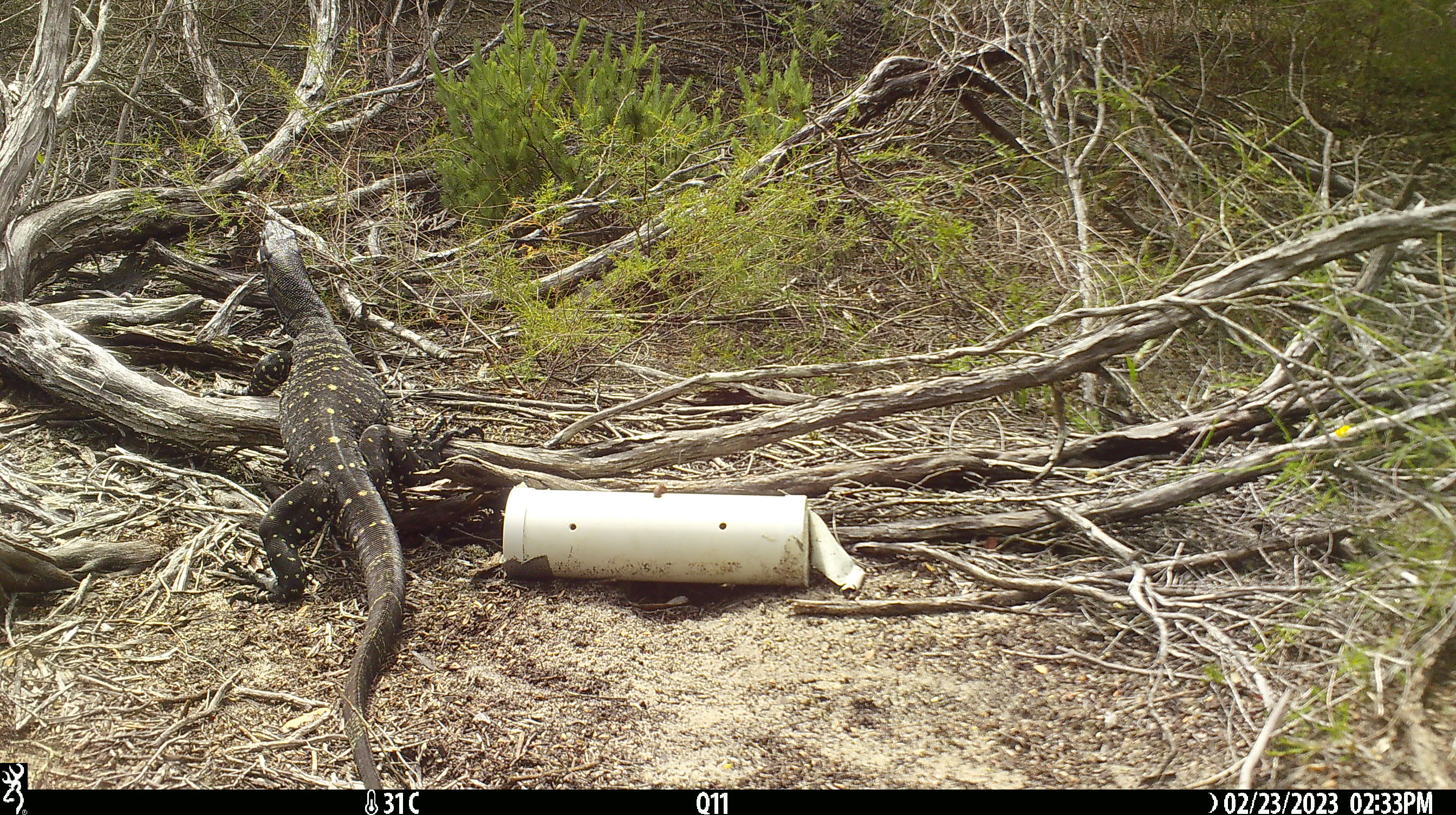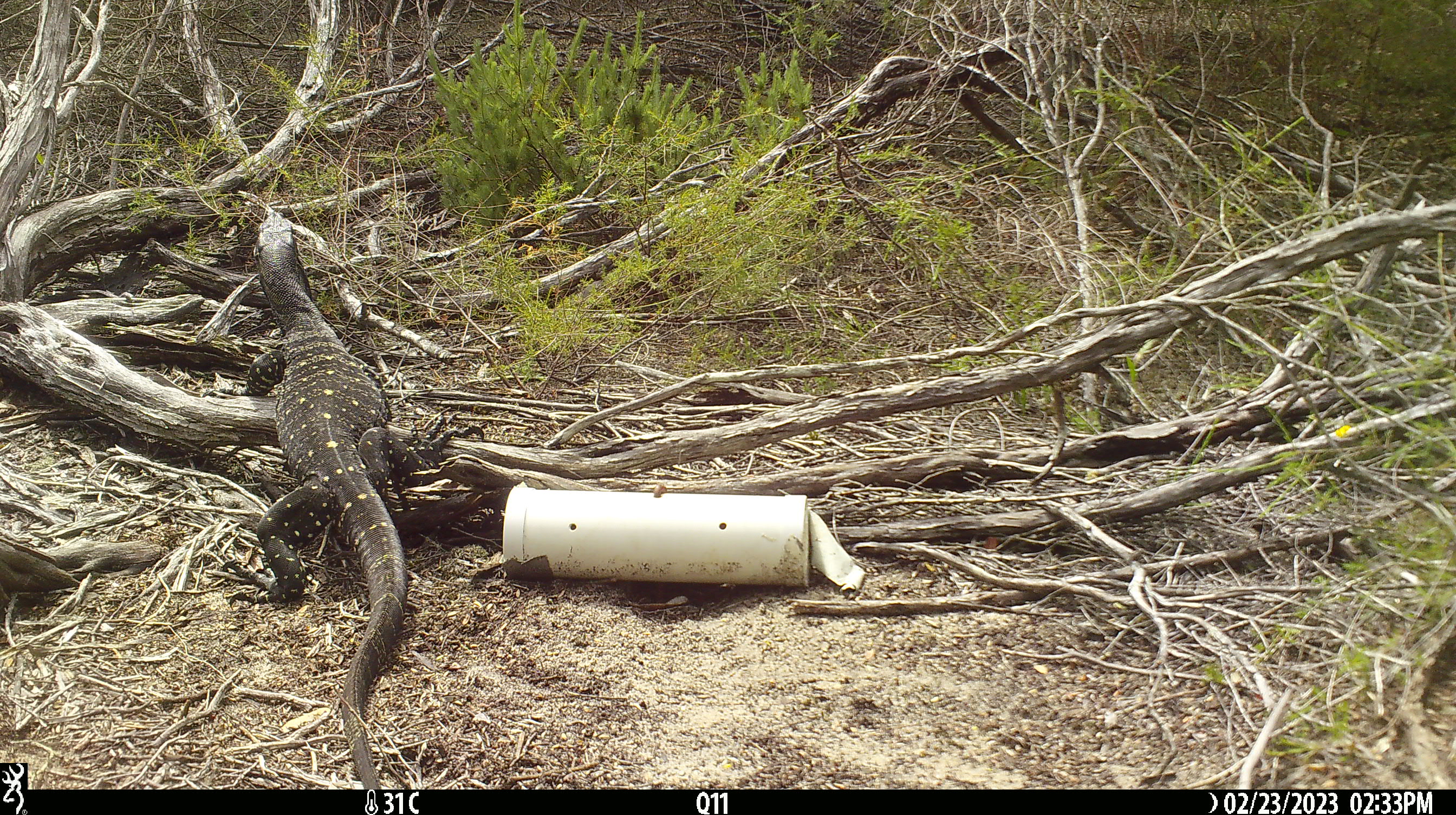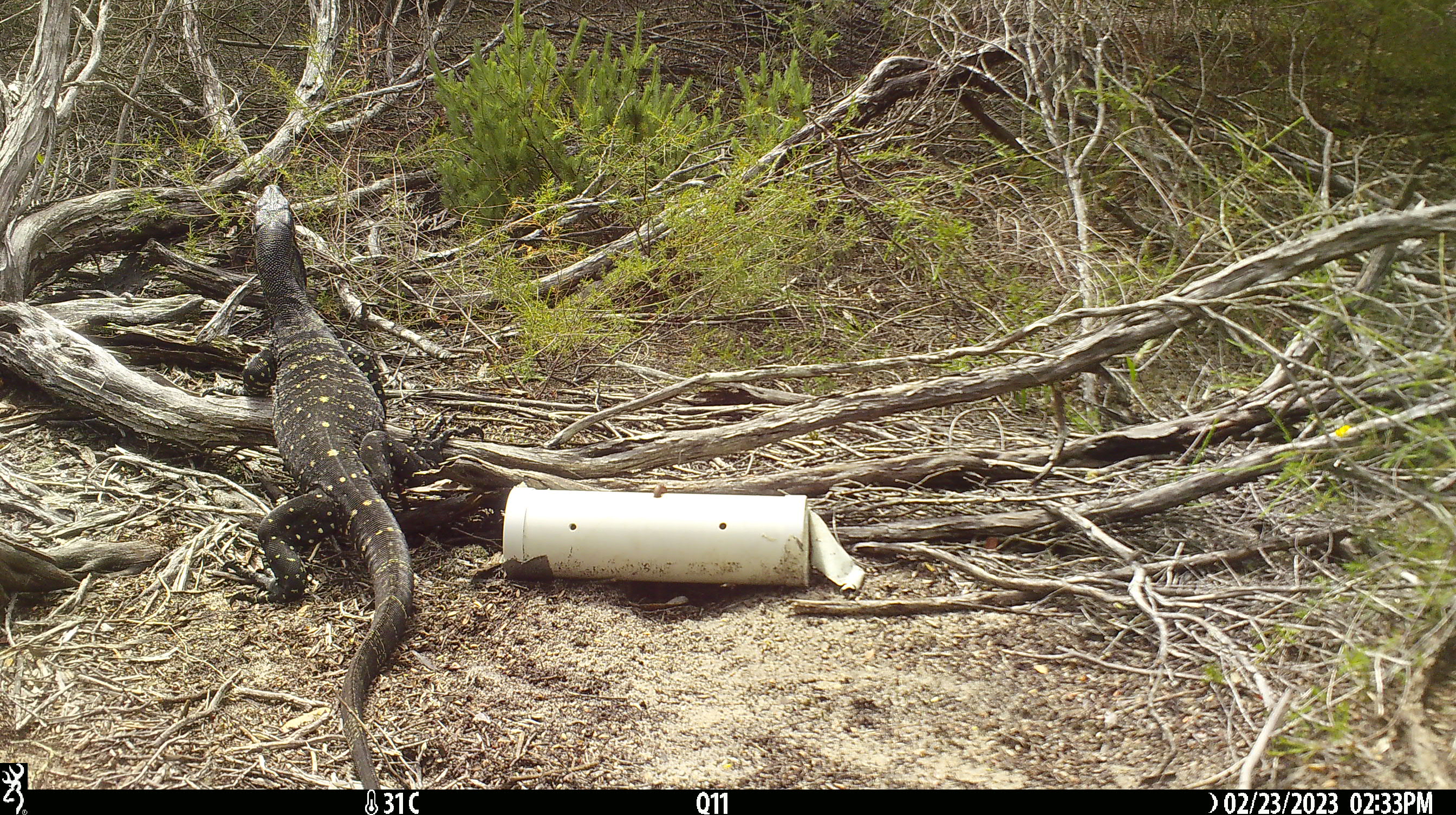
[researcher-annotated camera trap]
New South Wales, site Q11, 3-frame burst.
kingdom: Animalia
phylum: Chordata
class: Reptilia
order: Squamata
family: Varanidae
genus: Varanus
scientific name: Varanus varius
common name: lace monitor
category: goanna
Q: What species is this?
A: Goanna (lace monitor) (Varanus varius).